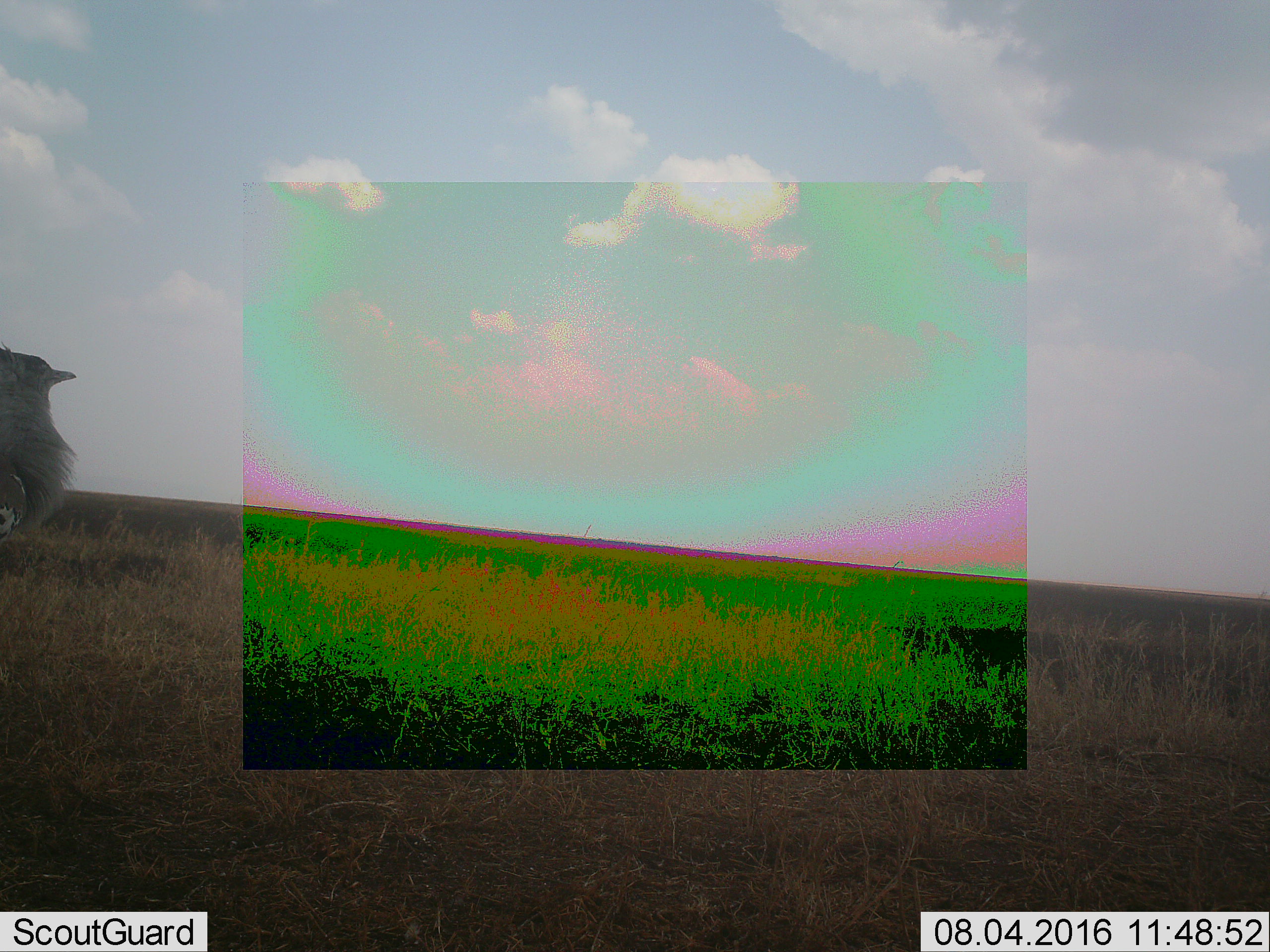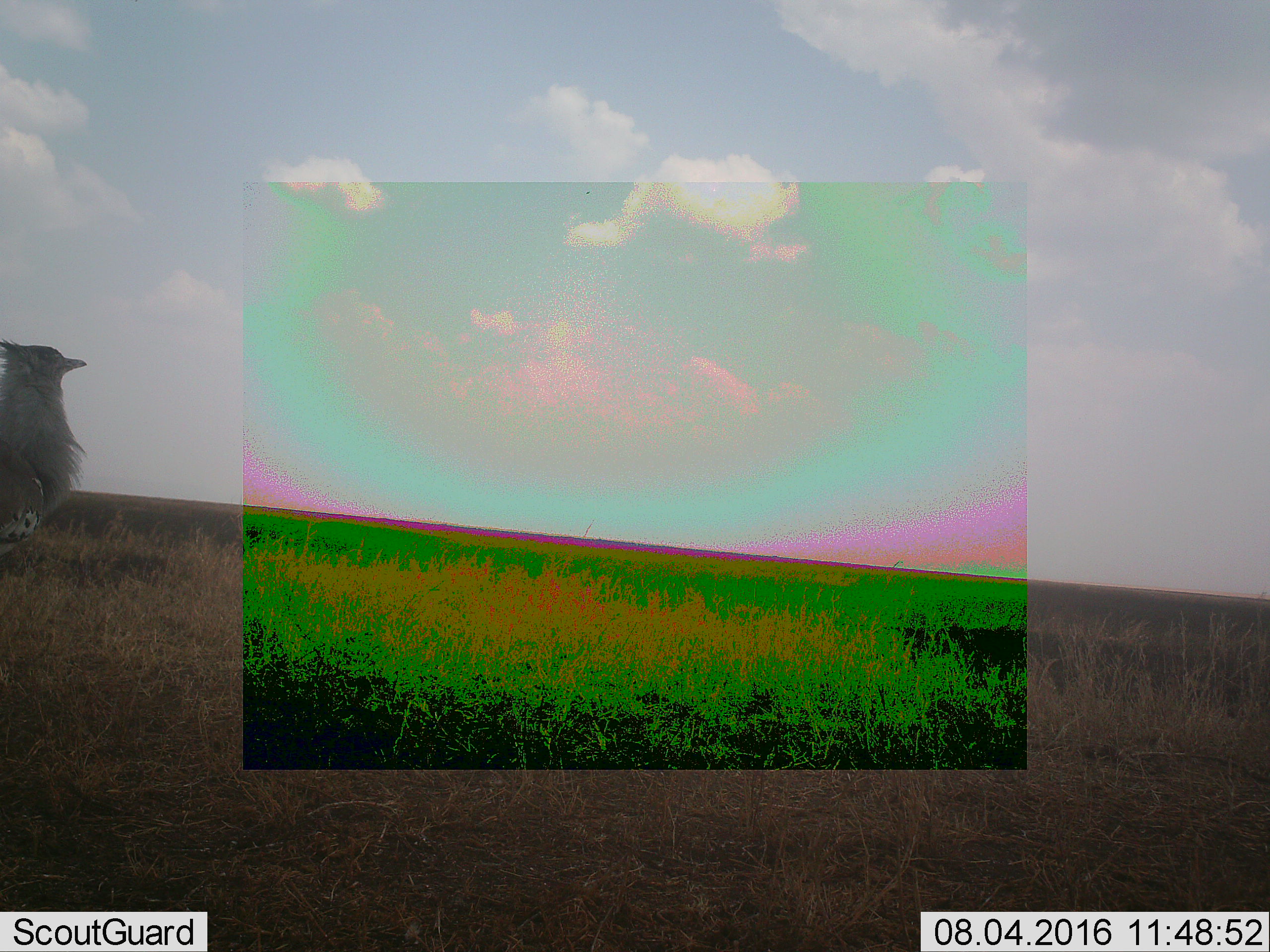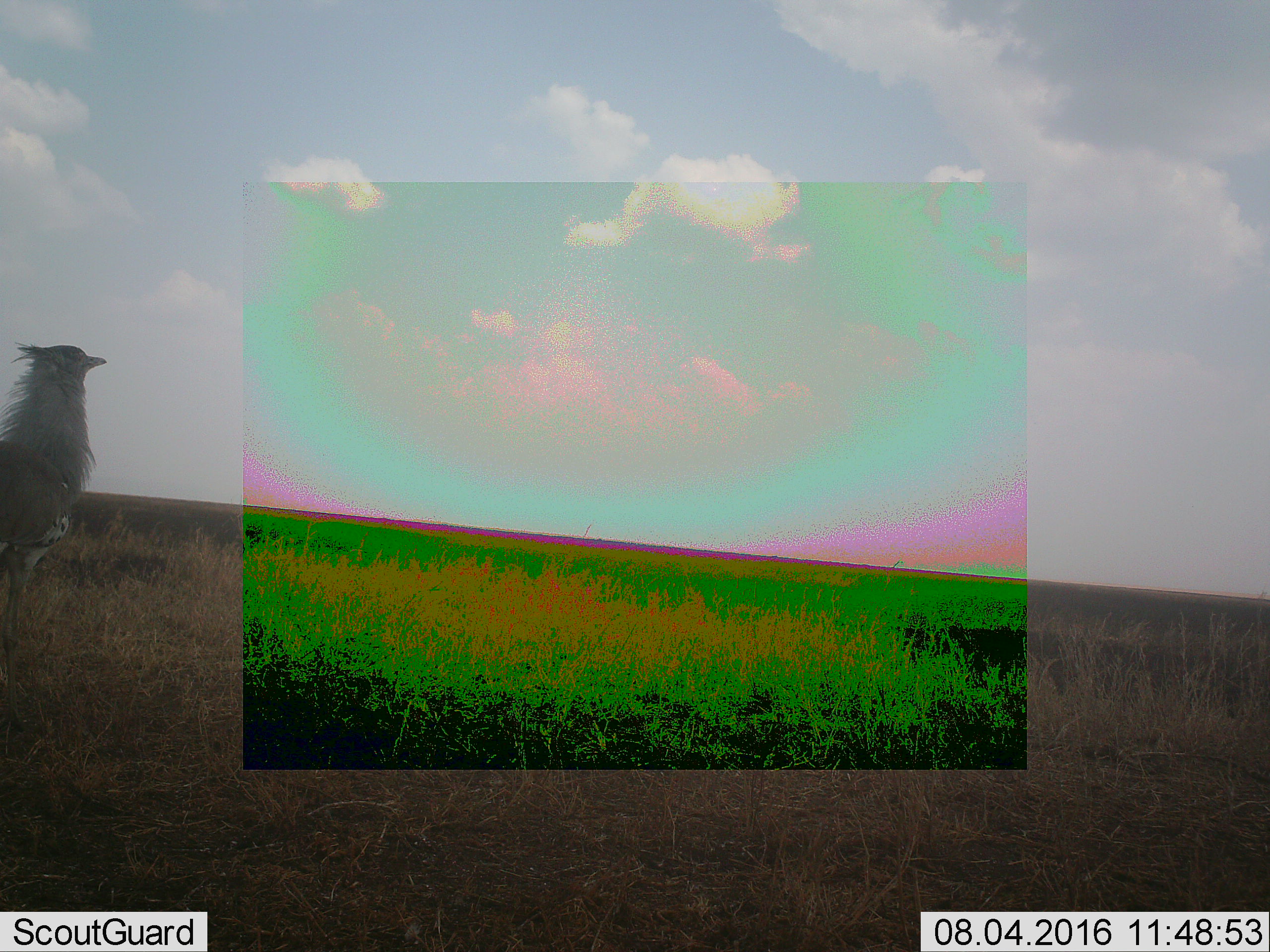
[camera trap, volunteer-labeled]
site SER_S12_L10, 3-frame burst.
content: unidentified animal